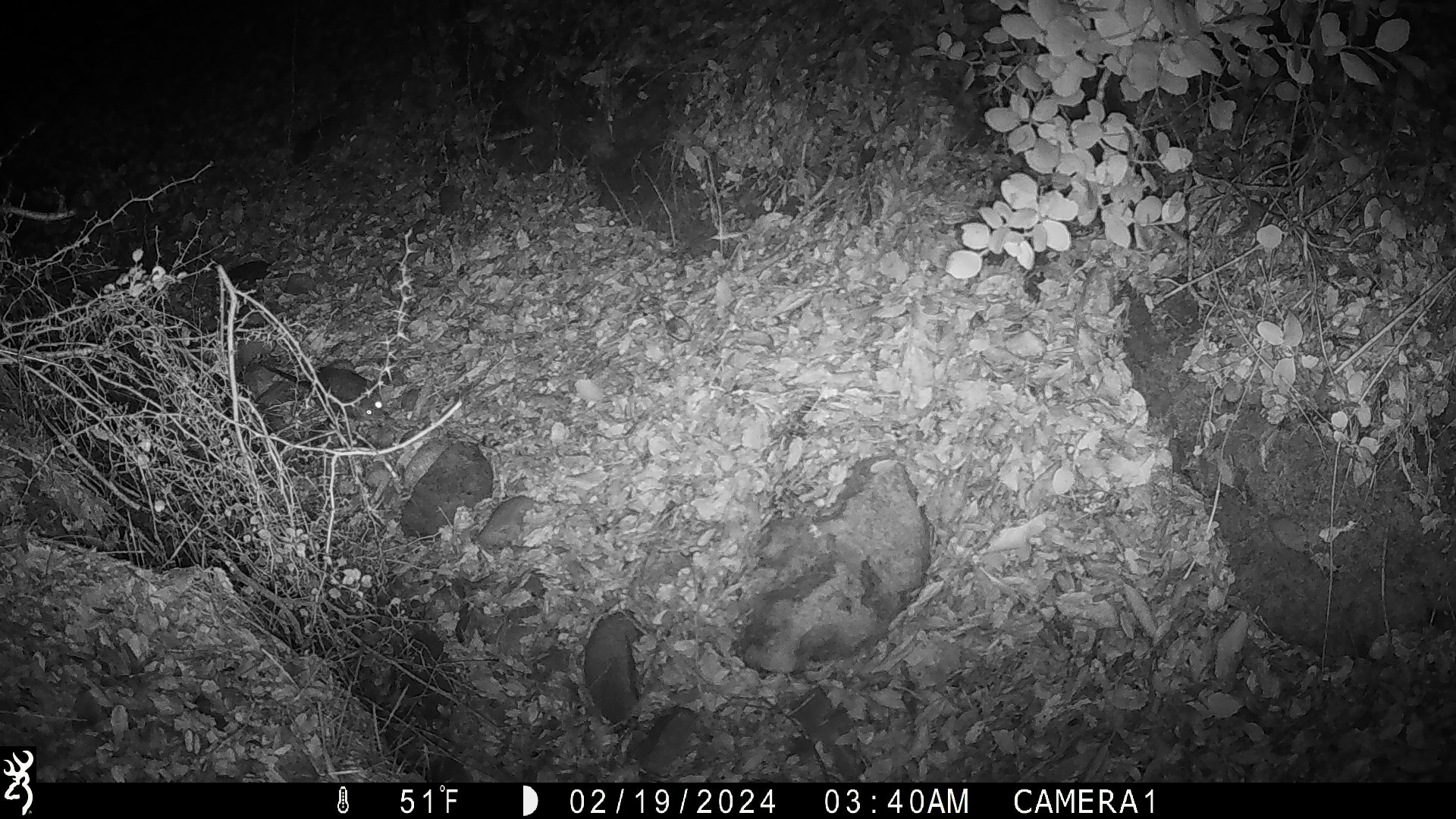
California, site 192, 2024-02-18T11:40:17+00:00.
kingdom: Animalia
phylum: Chordata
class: Mammalia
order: Rodentia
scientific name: Rodentia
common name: mouse or rat